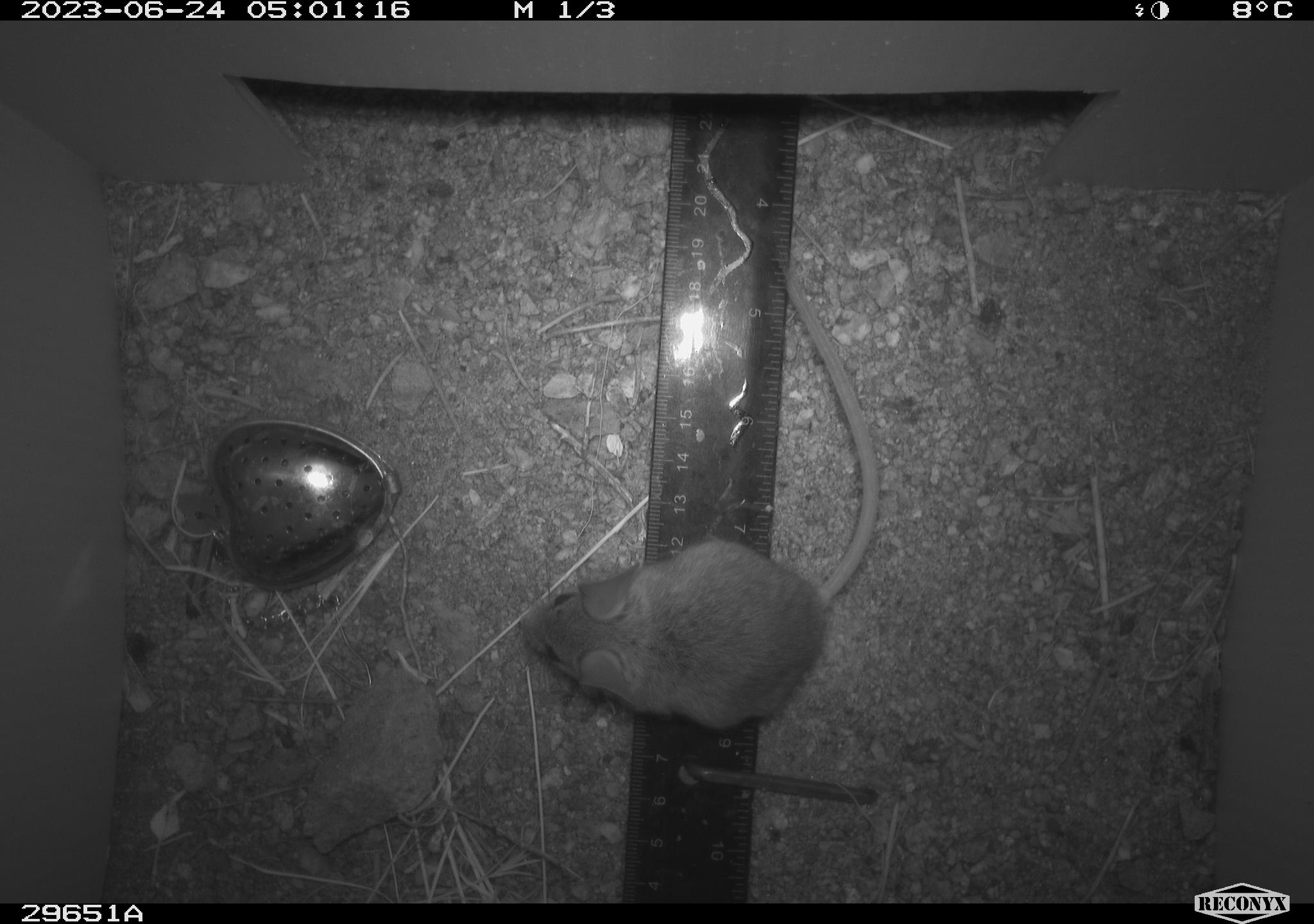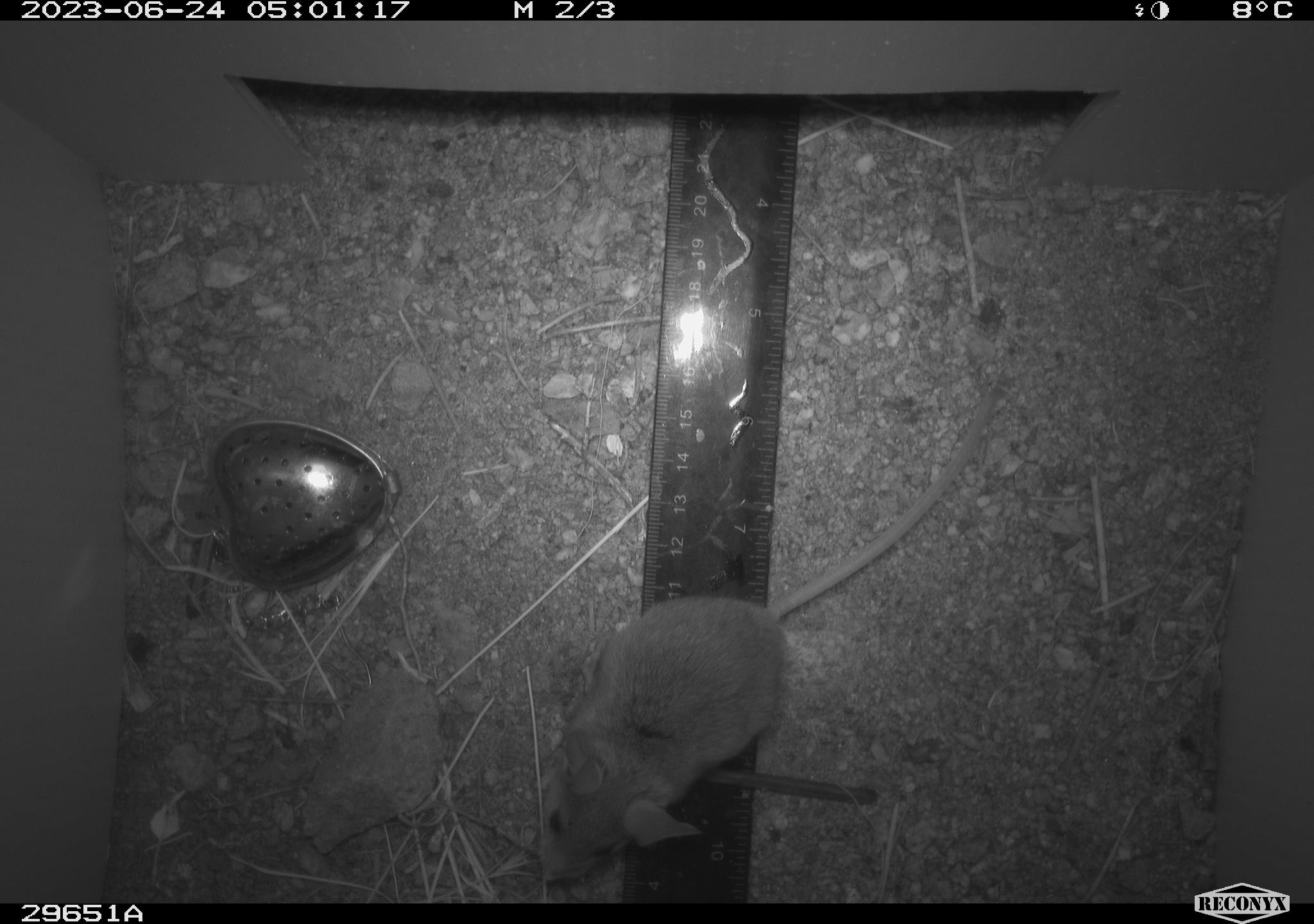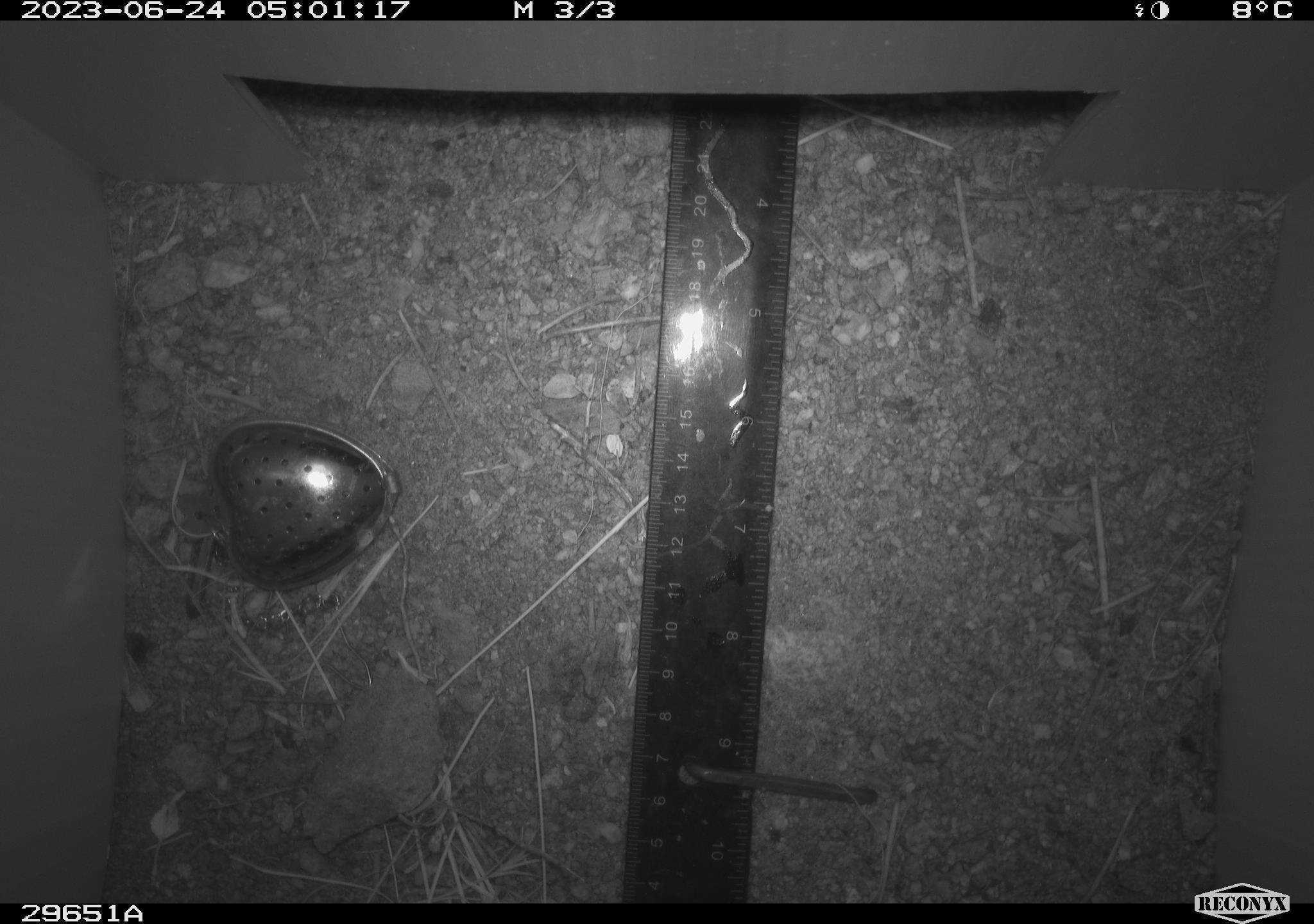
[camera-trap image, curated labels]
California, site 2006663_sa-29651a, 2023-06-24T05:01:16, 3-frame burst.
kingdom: Animalia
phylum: Chordata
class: Mammalia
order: Rodentia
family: Cricetidae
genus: Peromyscus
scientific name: Peromyscus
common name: deer mice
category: peromyscus species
Peromyscus species (deer mice) (Peromyscus).